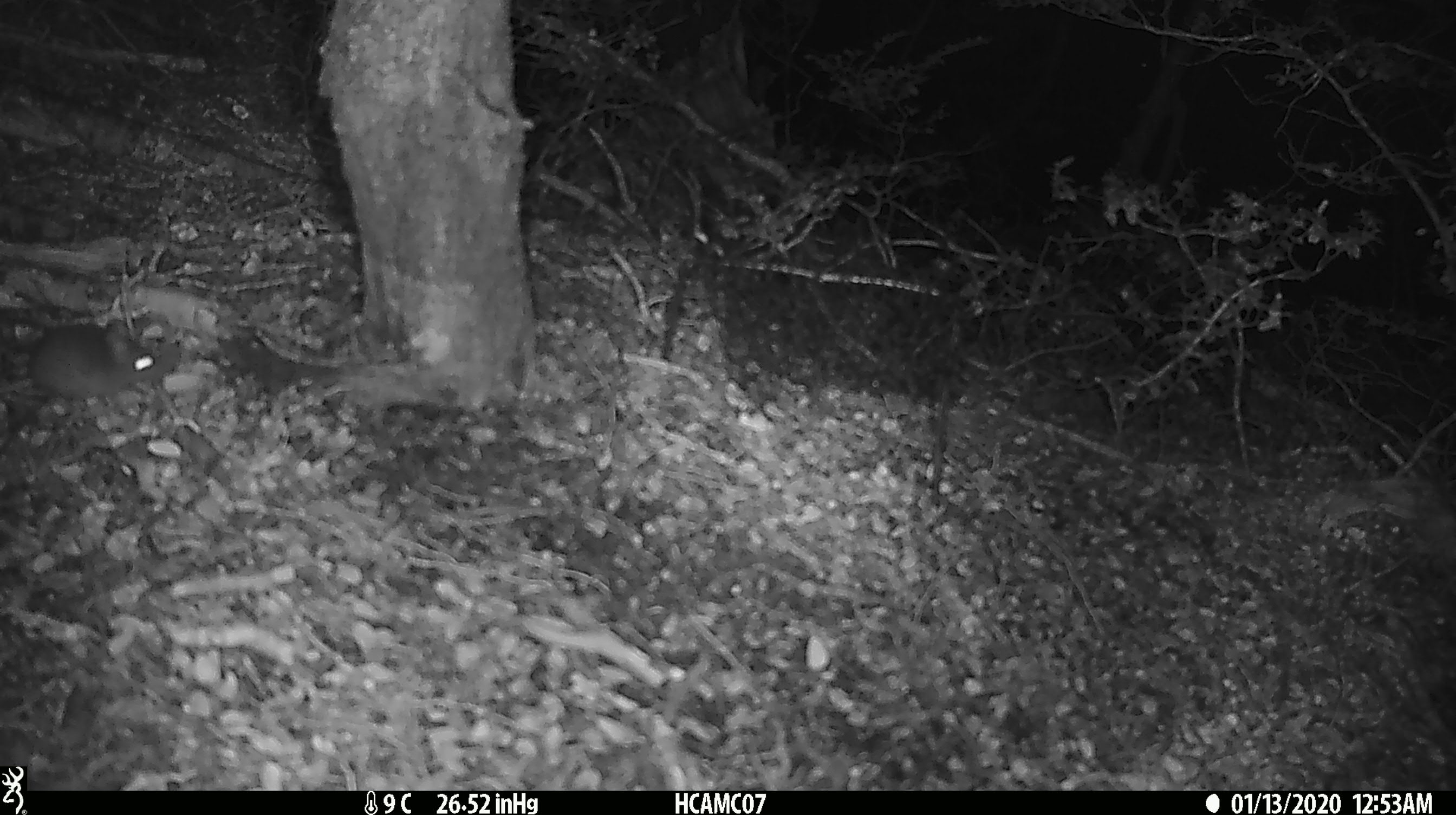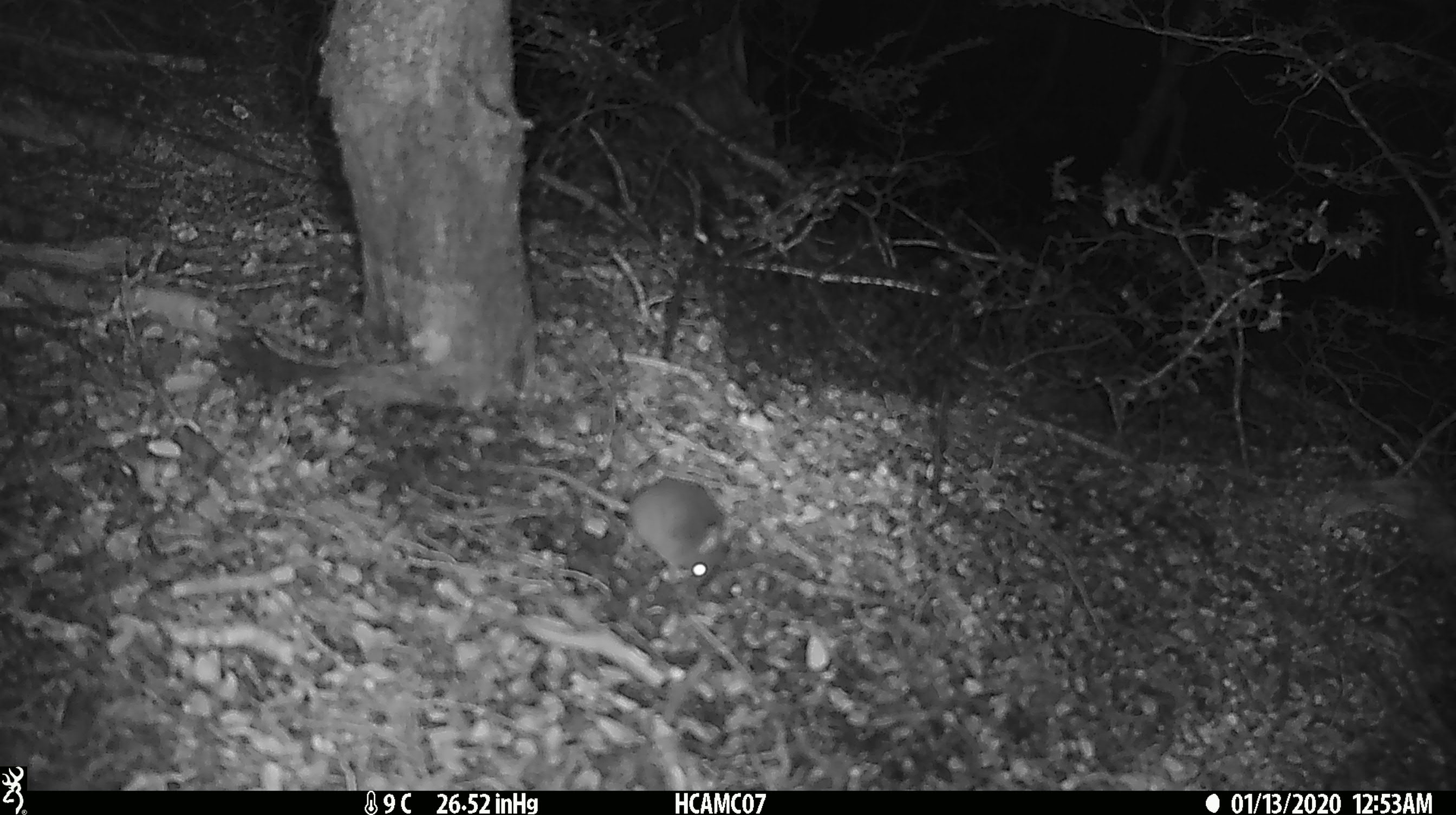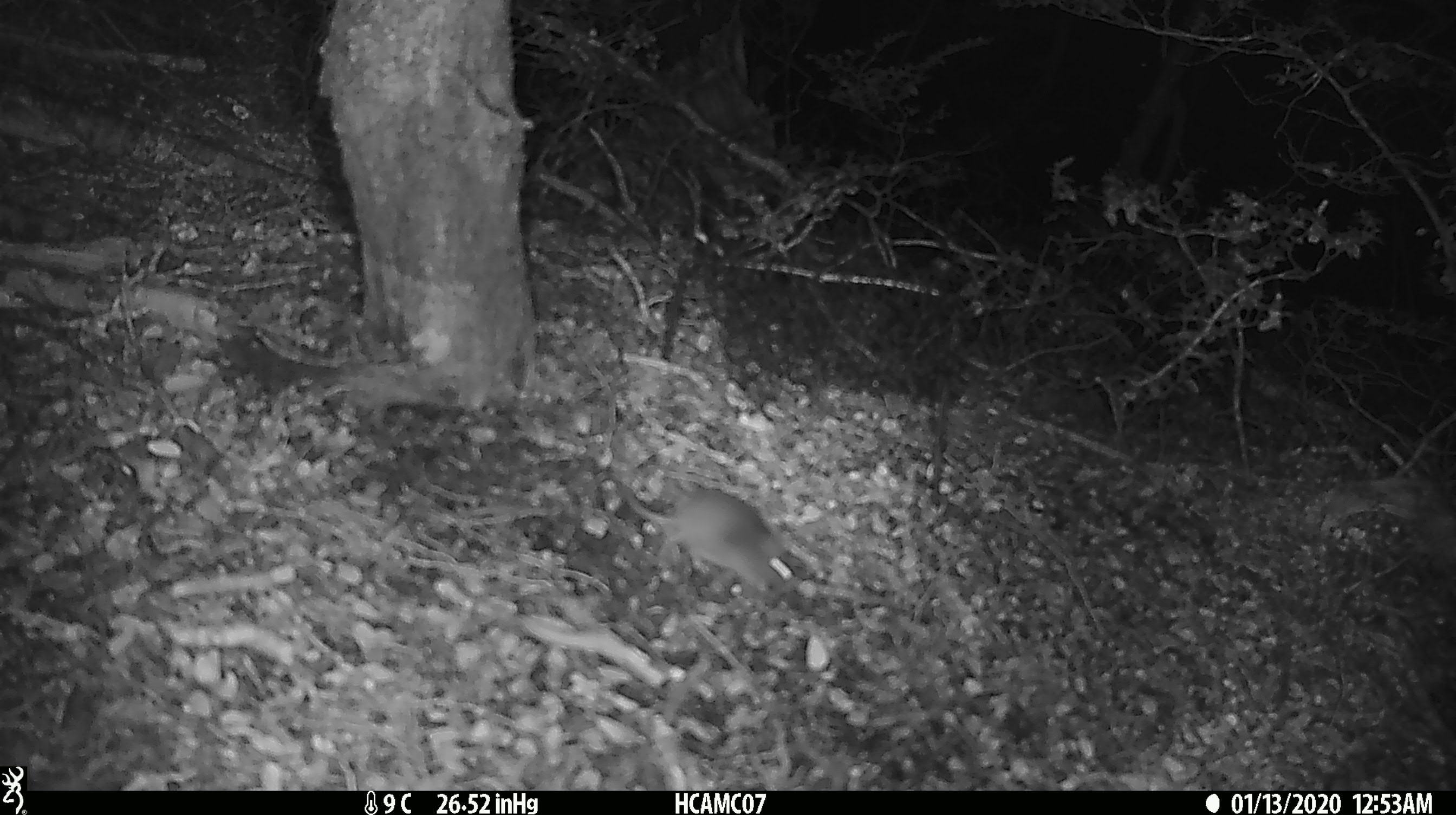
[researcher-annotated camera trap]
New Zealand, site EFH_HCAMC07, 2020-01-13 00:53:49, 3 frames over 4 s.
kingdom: Animalia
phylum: Chordata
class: Mammalia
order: Rodentia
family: Muridae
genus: Mus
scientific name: Mus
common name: mouse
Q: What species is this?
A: Mouse (Mus).